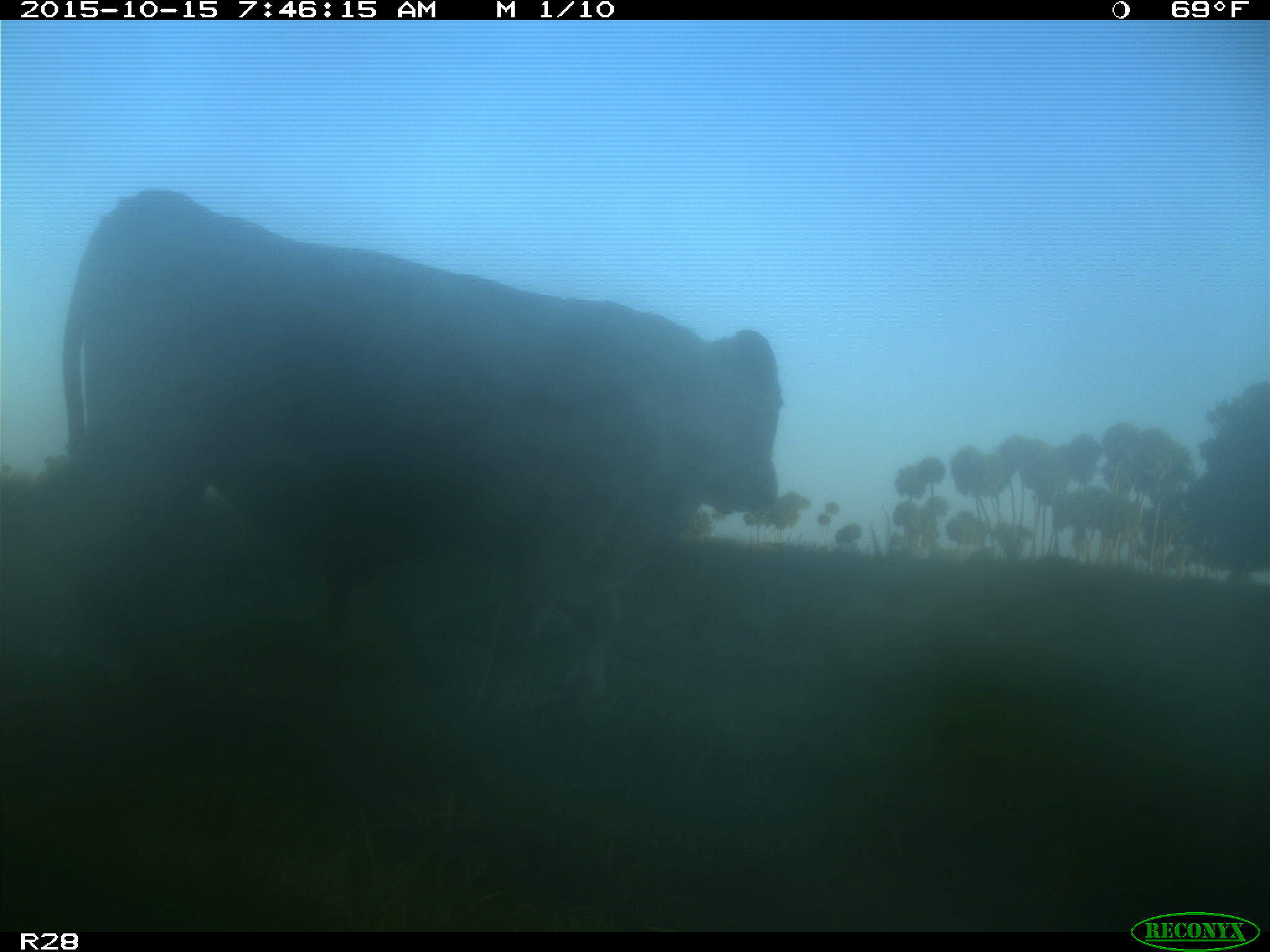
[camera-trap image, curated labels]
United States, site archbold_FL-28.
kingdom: Animalia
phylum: Chordata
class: Mammalia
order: Artiodactyla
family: Bovidae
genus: Bos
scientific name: Bos taurus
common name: domestic cow